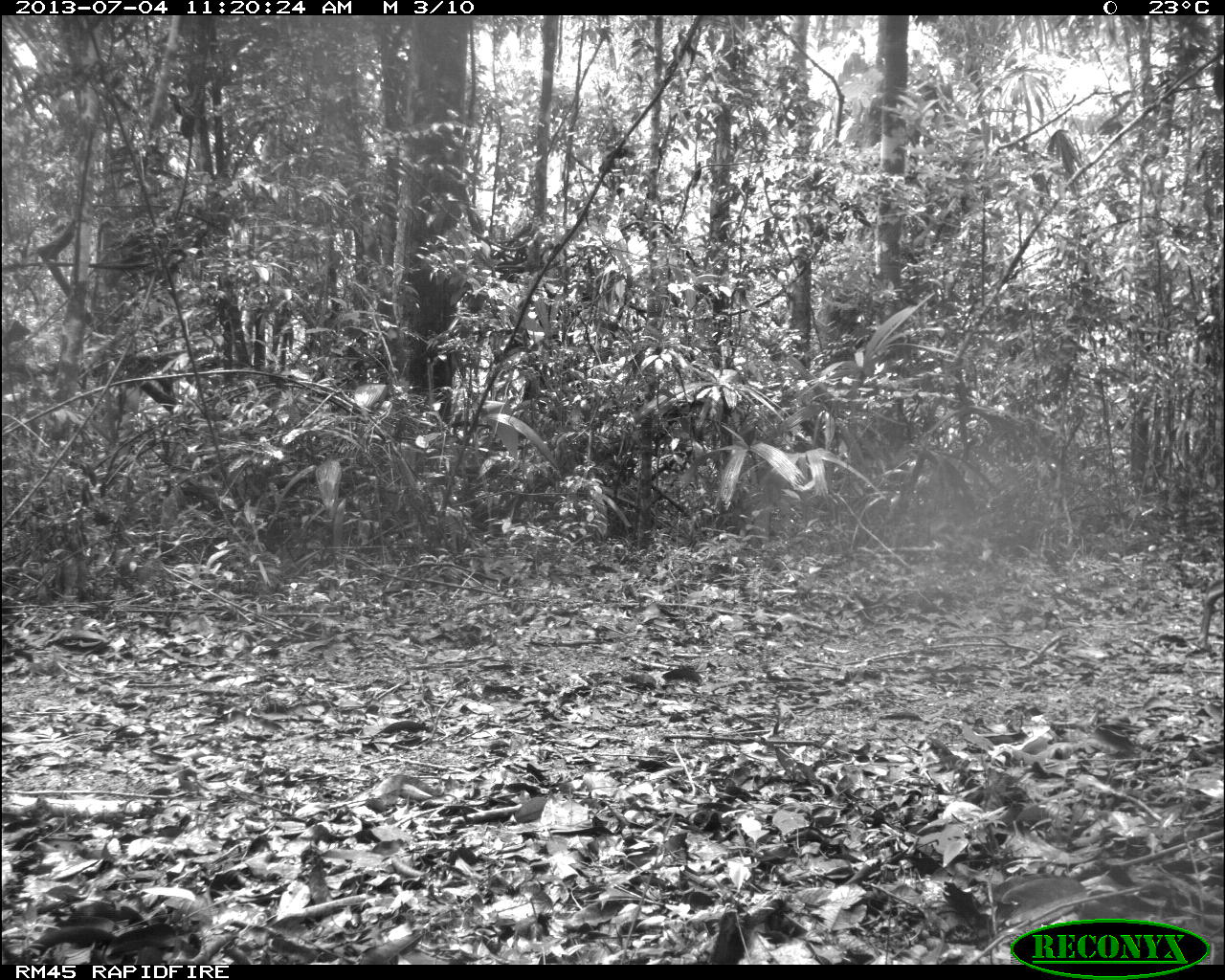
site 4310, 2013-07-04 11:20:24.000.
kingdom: Animalia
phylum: Chordata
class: Mammalia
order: Artiodactyla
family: Cervidae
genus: Mazama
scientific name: Mazama temama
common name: central american red brocket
Mazama temama (central american red brocket), count 1.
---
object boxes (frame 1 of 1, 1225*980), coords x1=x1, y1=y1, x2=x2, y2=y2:
mazama temama: x1=1193, y1=579, x2=1225, y2=651